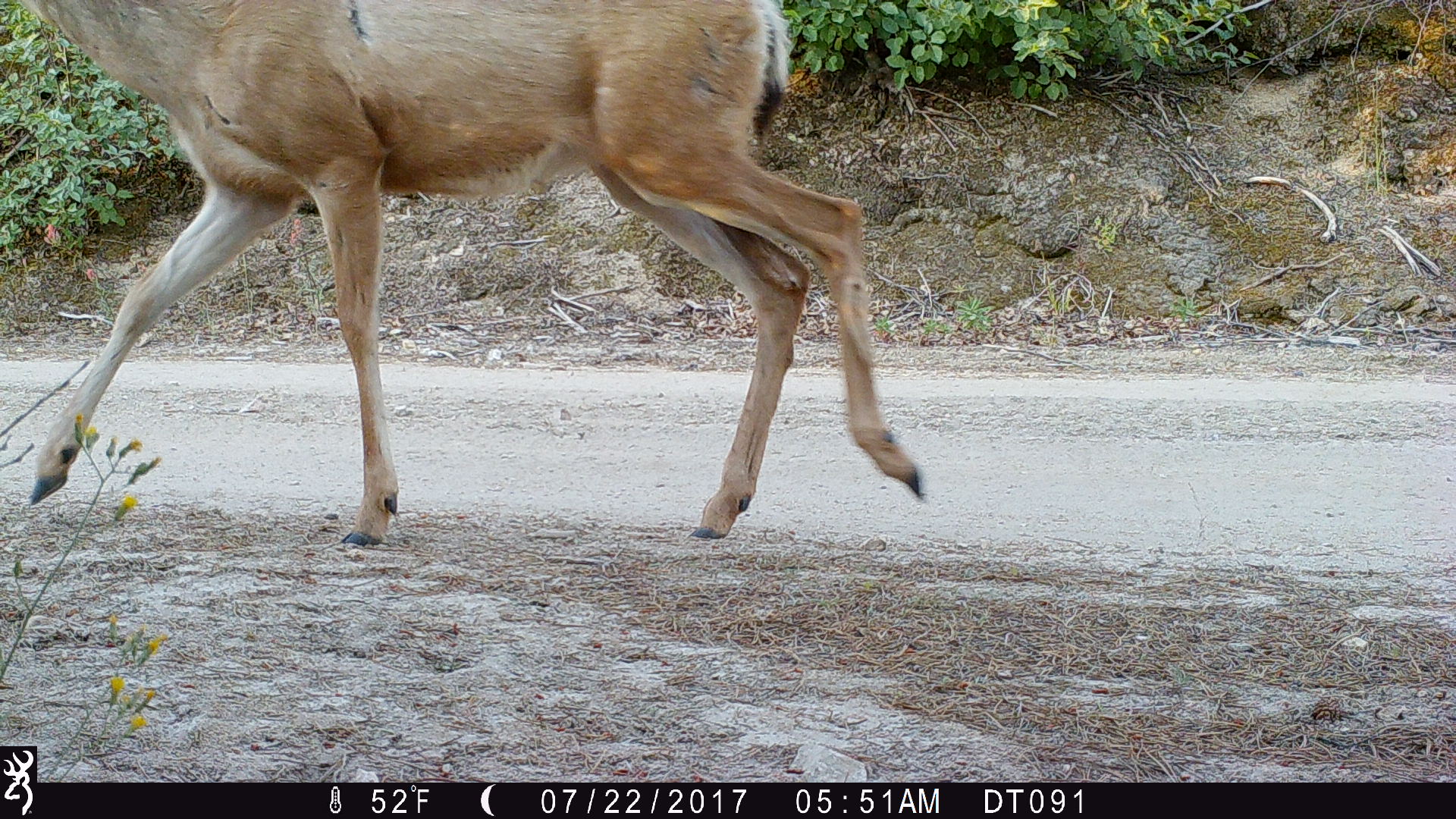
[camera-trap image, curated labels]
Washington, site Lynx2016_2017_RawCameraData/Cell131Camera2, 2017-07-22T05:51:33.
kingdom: Animalia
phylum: Chordata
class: Mammalia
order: Artiodactyla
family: Cervidae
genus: Odocoileus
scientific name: Odocoileus hemionus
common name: mule deer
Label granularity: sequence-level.